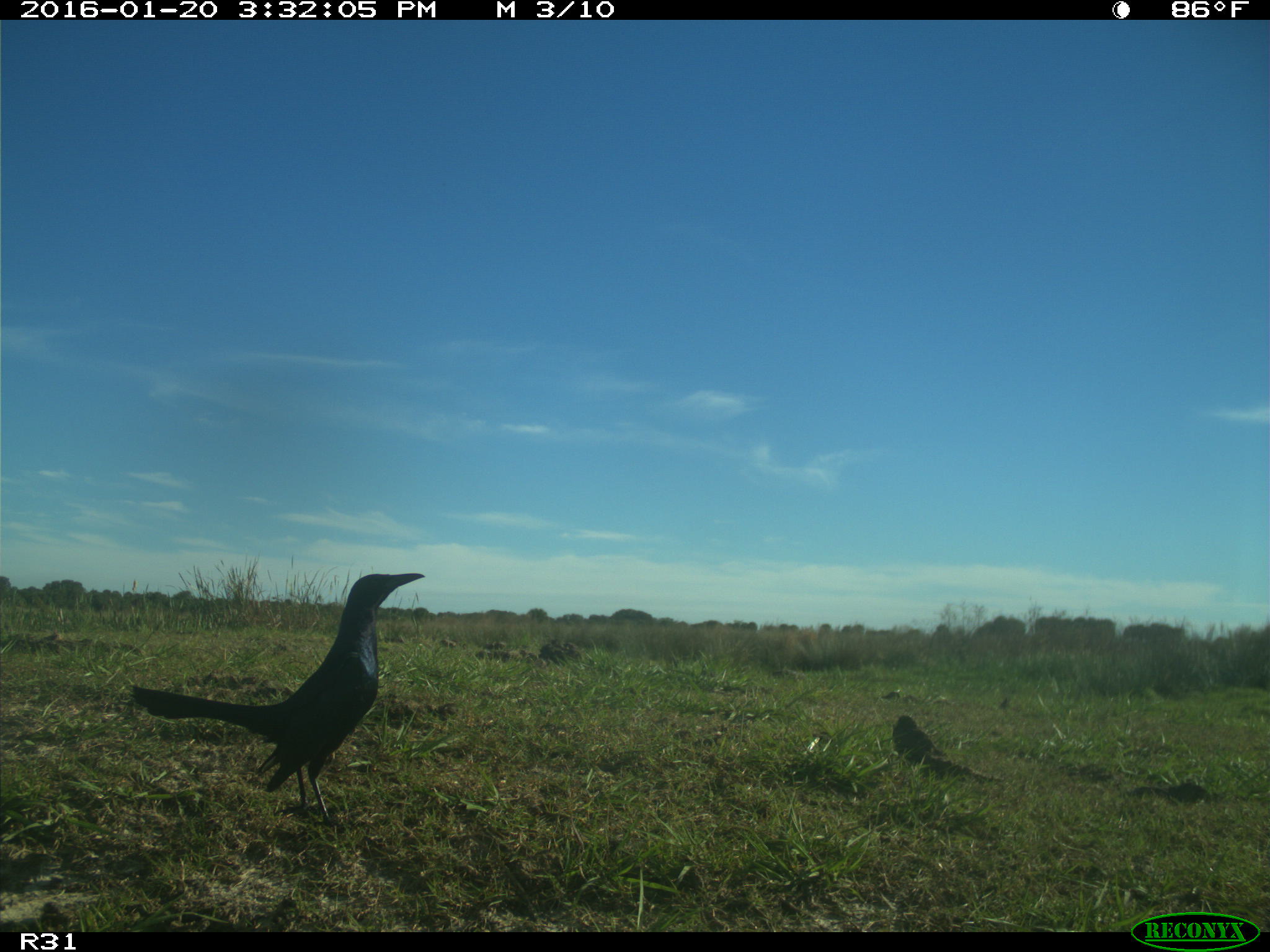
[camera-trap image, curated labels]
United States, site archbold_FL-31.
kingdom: Animalia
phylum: Chordata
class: Aves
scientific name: Aves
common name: birds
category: unidentified bird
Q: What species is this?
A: Unidentified bird (birds) (Aves).